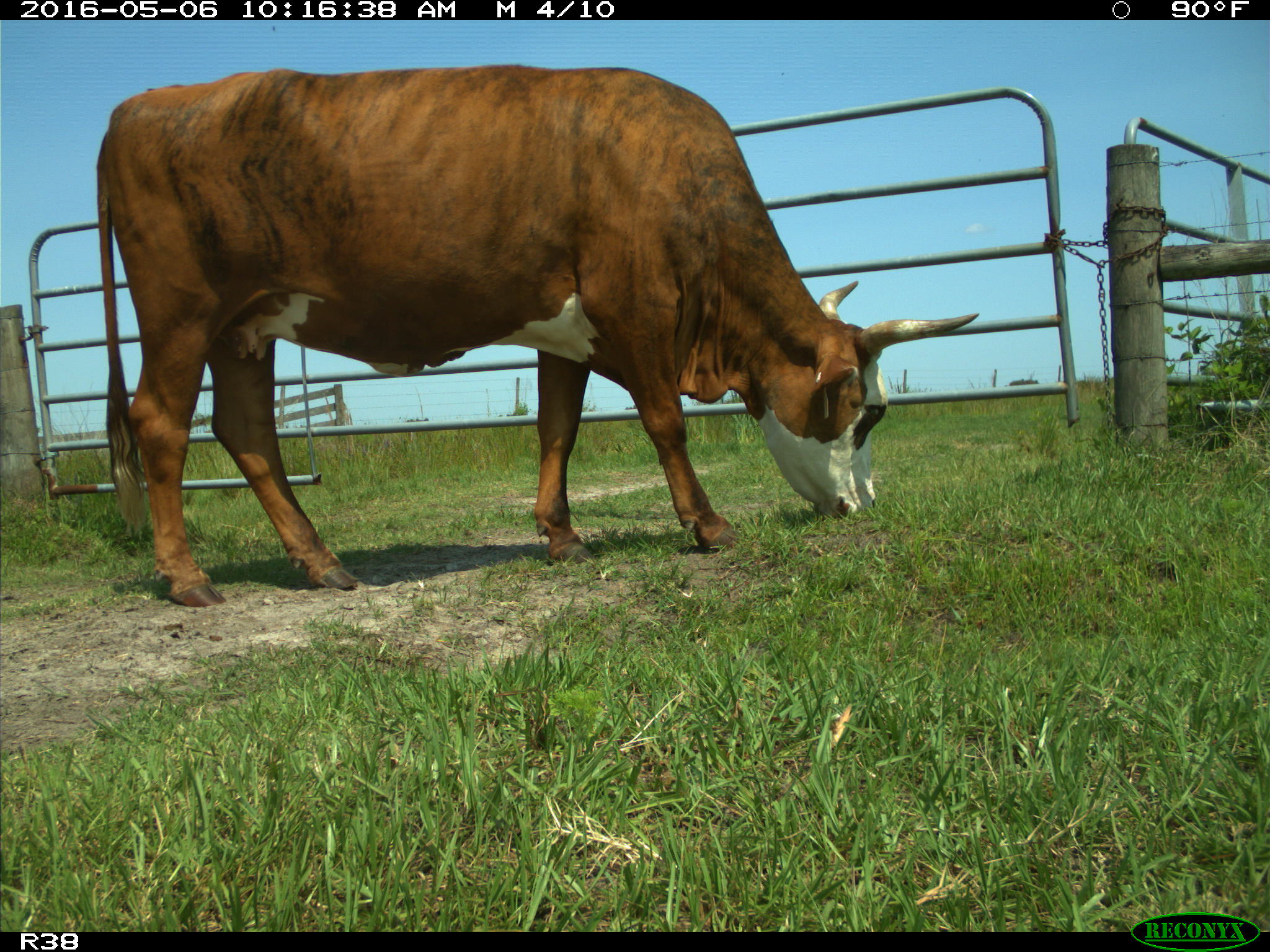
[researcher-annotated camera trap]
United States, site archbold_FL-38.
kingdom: Animalia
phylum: Chordata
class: Mammalia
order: Artiodactyla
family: Bovidae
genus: Bos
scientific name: Bos taurus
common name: domestic cow